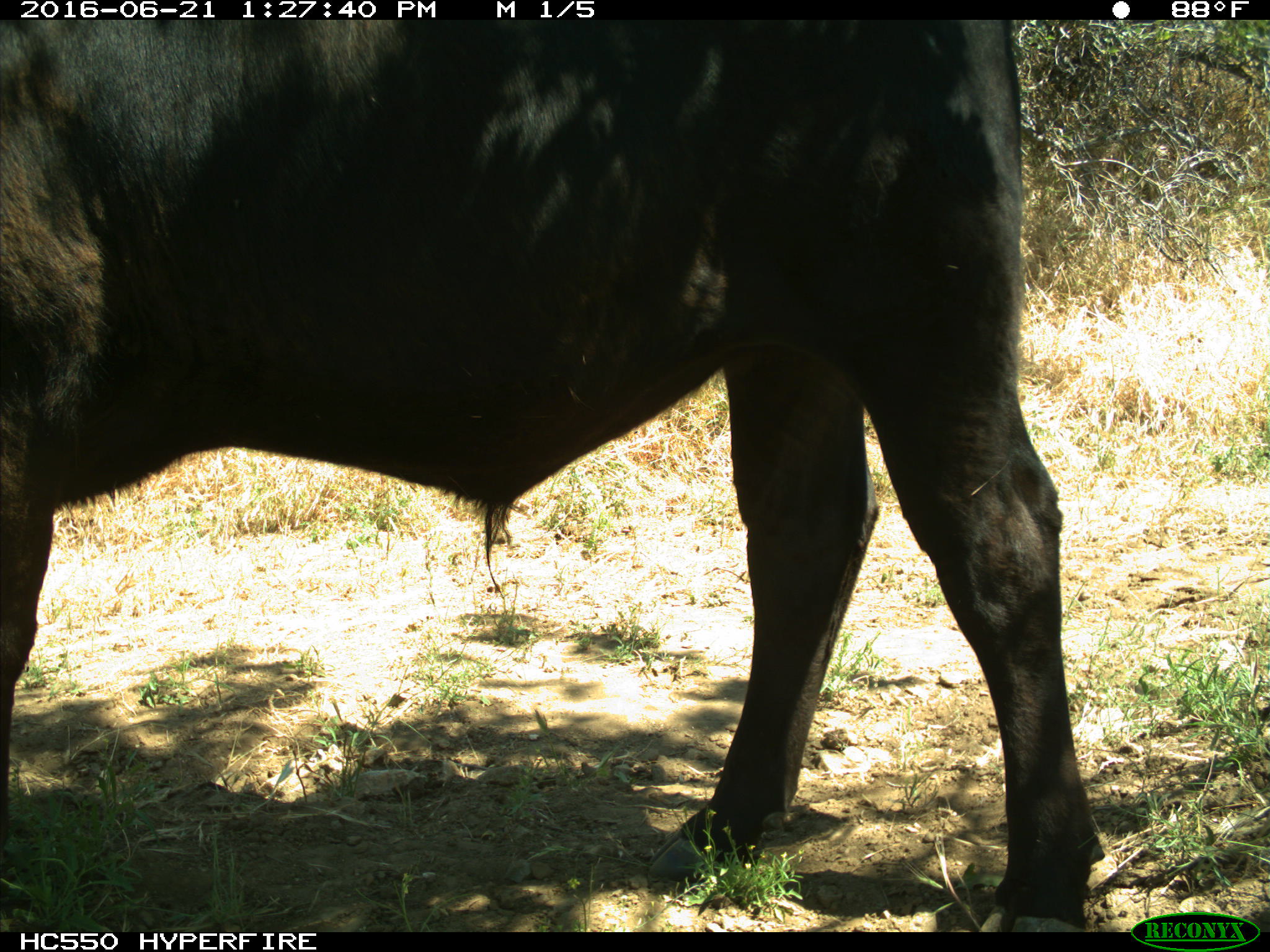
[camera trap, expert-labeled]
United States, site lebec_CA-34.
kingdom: Animalia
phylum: Chordata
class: Mammalia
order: Artiodactyla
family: Bovidae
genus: Bos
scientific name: Bos taurus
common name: domestic cow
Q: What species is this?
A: Bos taurus (domestic cow).